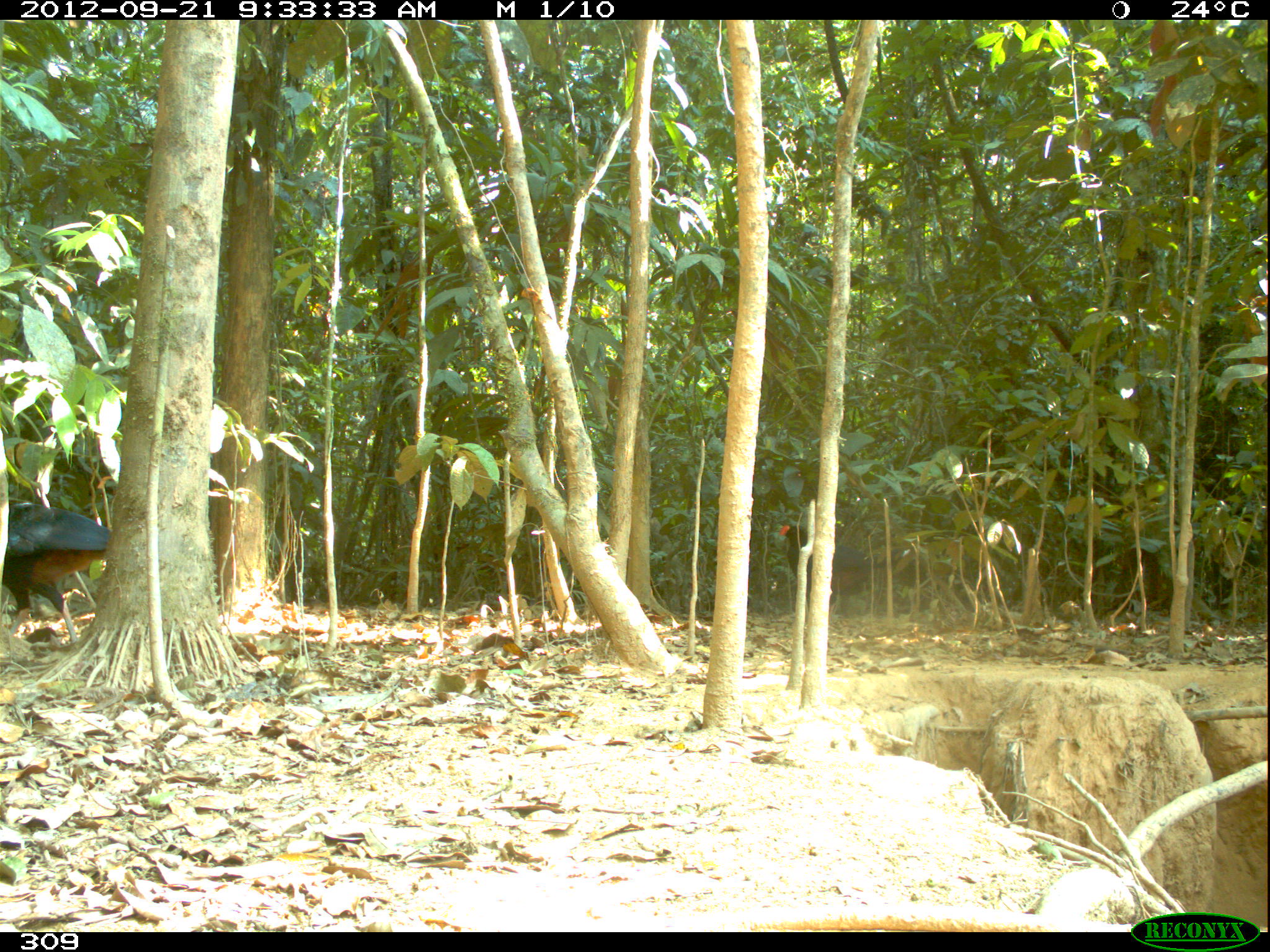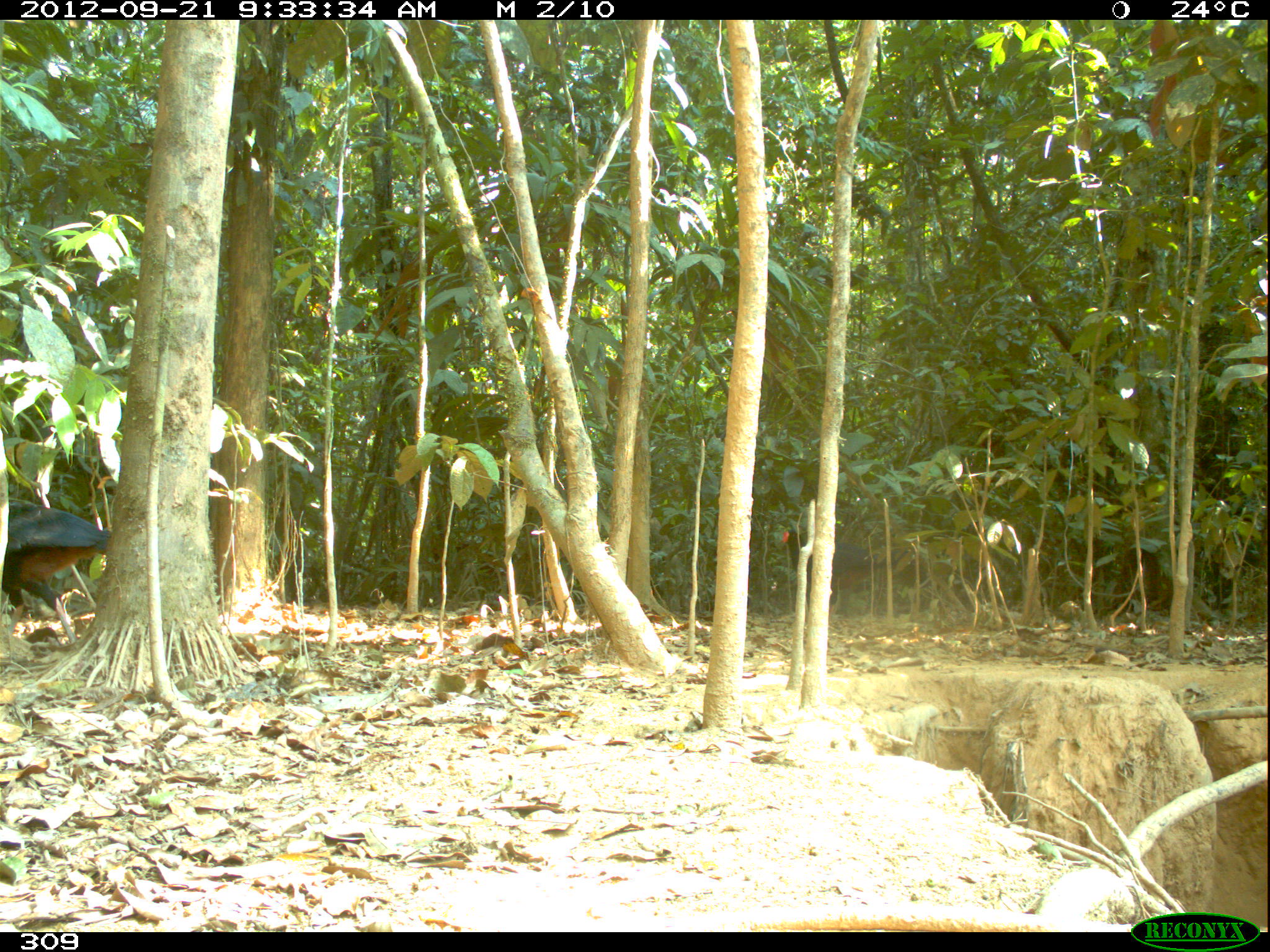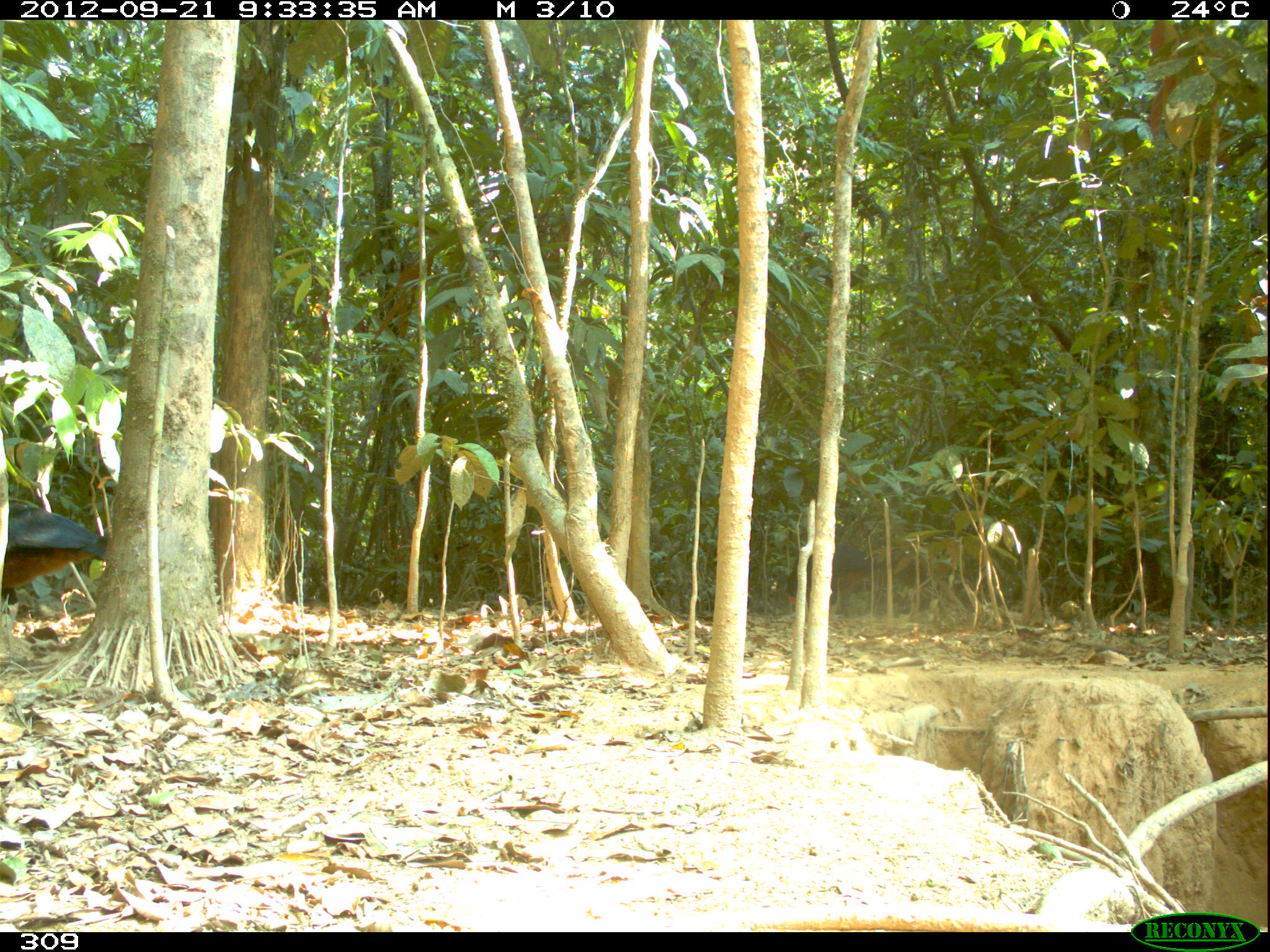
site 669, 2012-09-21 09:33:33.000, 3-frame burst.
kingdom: Animalia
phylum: Chordata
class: Aves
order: Galliformes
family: Cracidae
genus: Mitu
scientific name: Mitu tuberosum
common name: razor-billed curassow